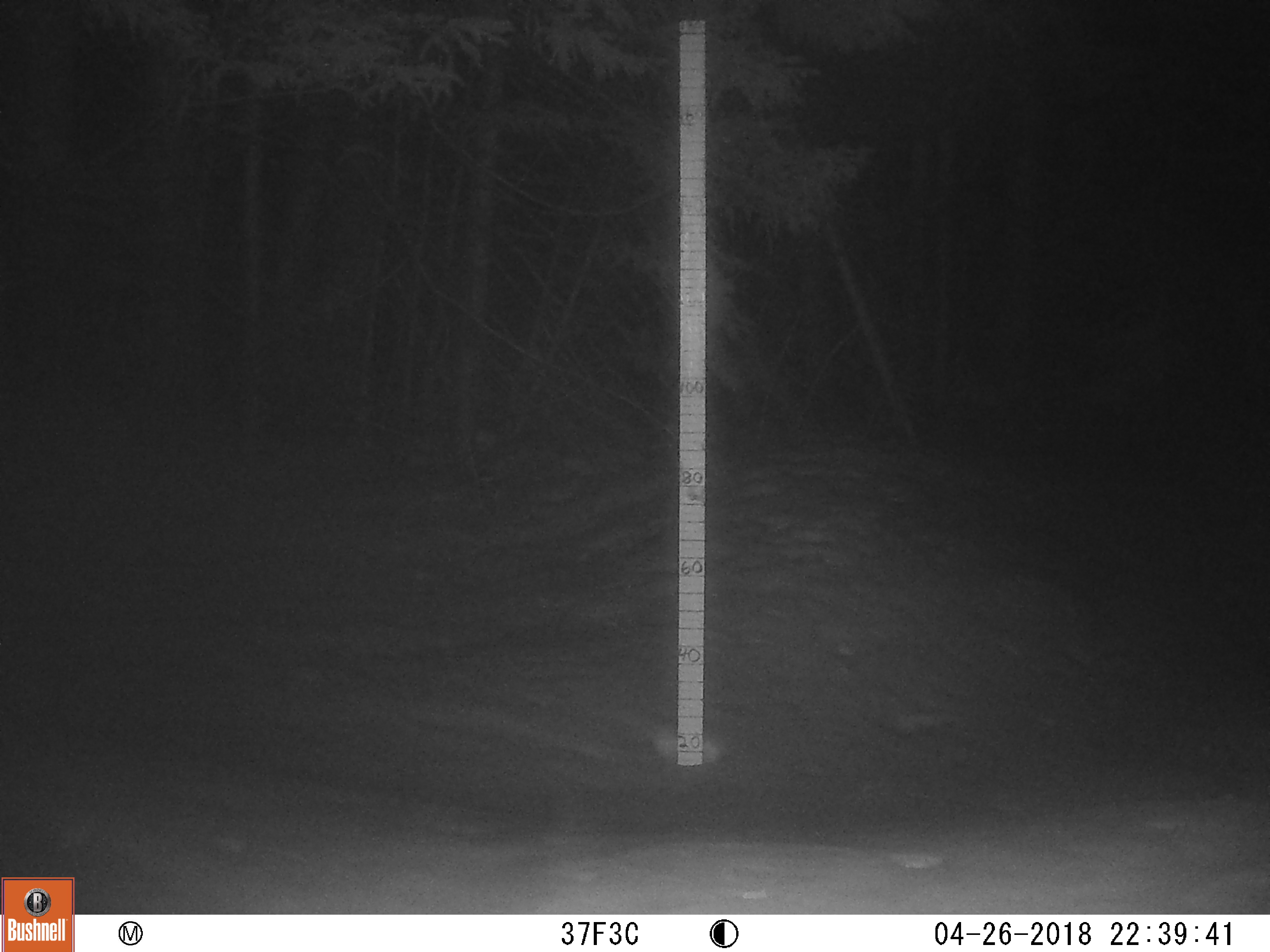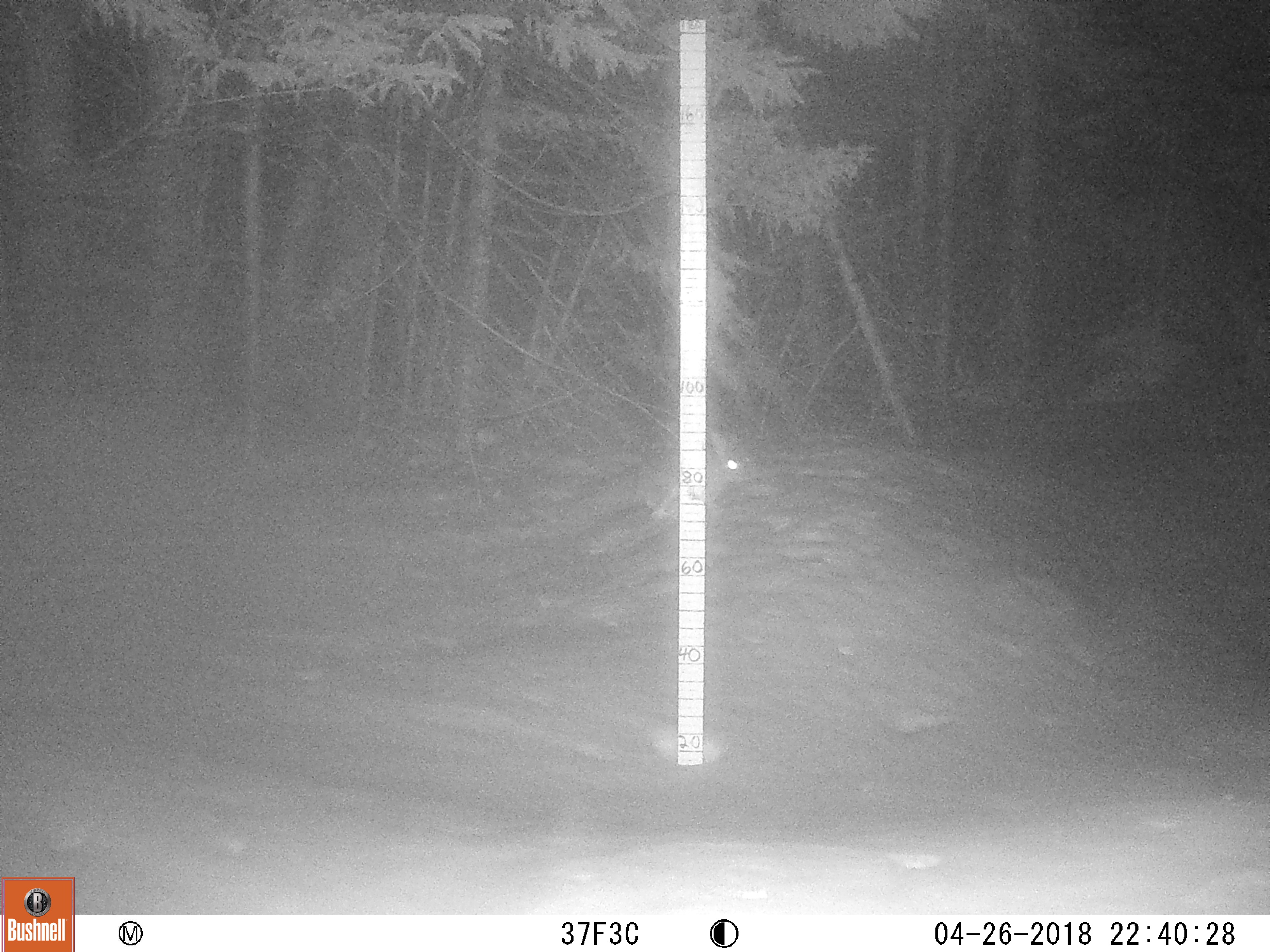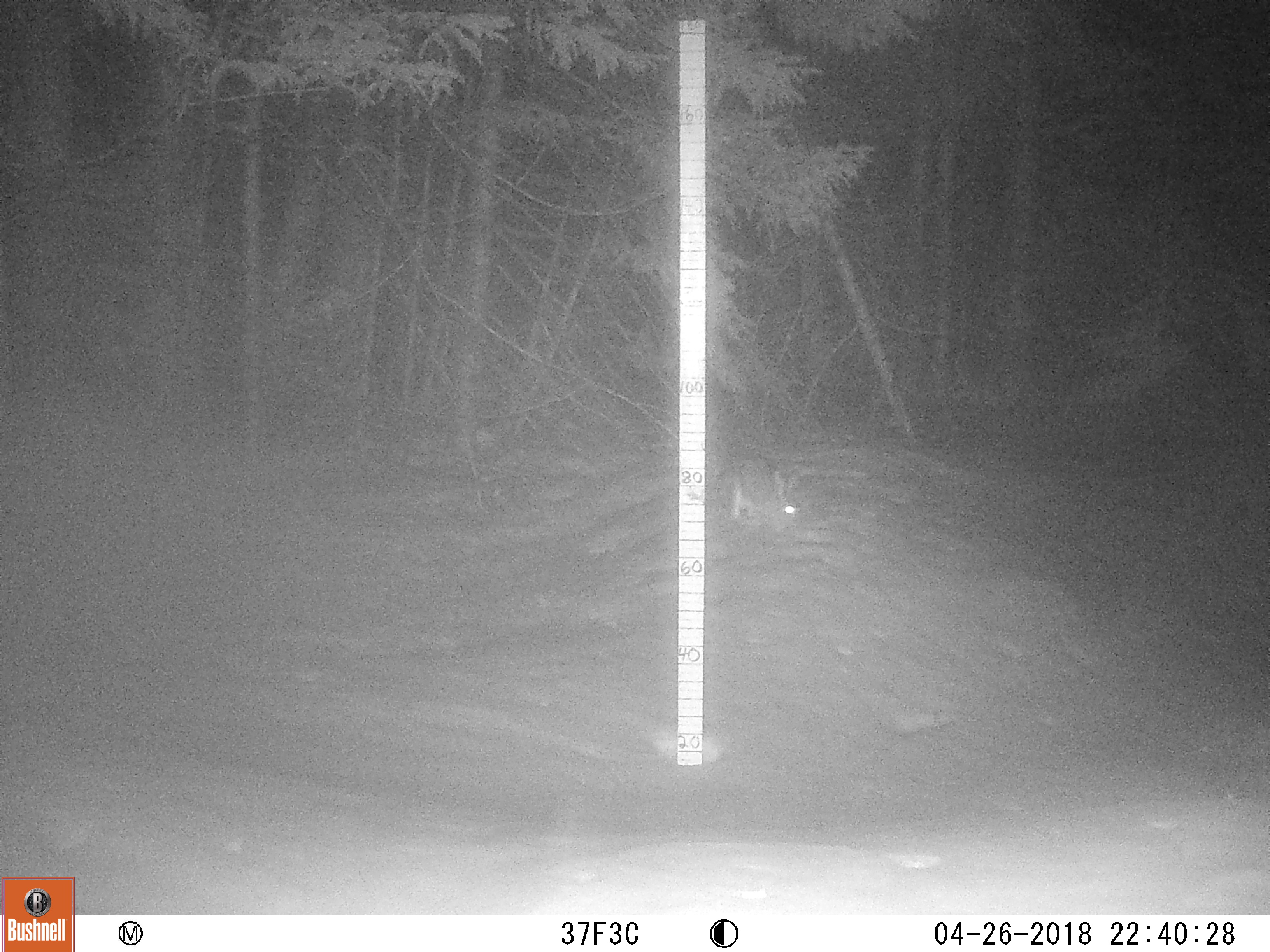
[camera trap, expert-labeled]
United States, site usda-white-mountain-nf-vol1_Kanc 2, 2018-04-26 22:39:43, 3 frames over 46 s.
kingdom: Animalia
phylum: Chordata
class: Mammalia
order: Lagomorpha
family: Leporidae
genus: Lepus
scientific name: Lepus americanus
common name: snowshoe hare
Snowshoe hare (Lepus americanus).